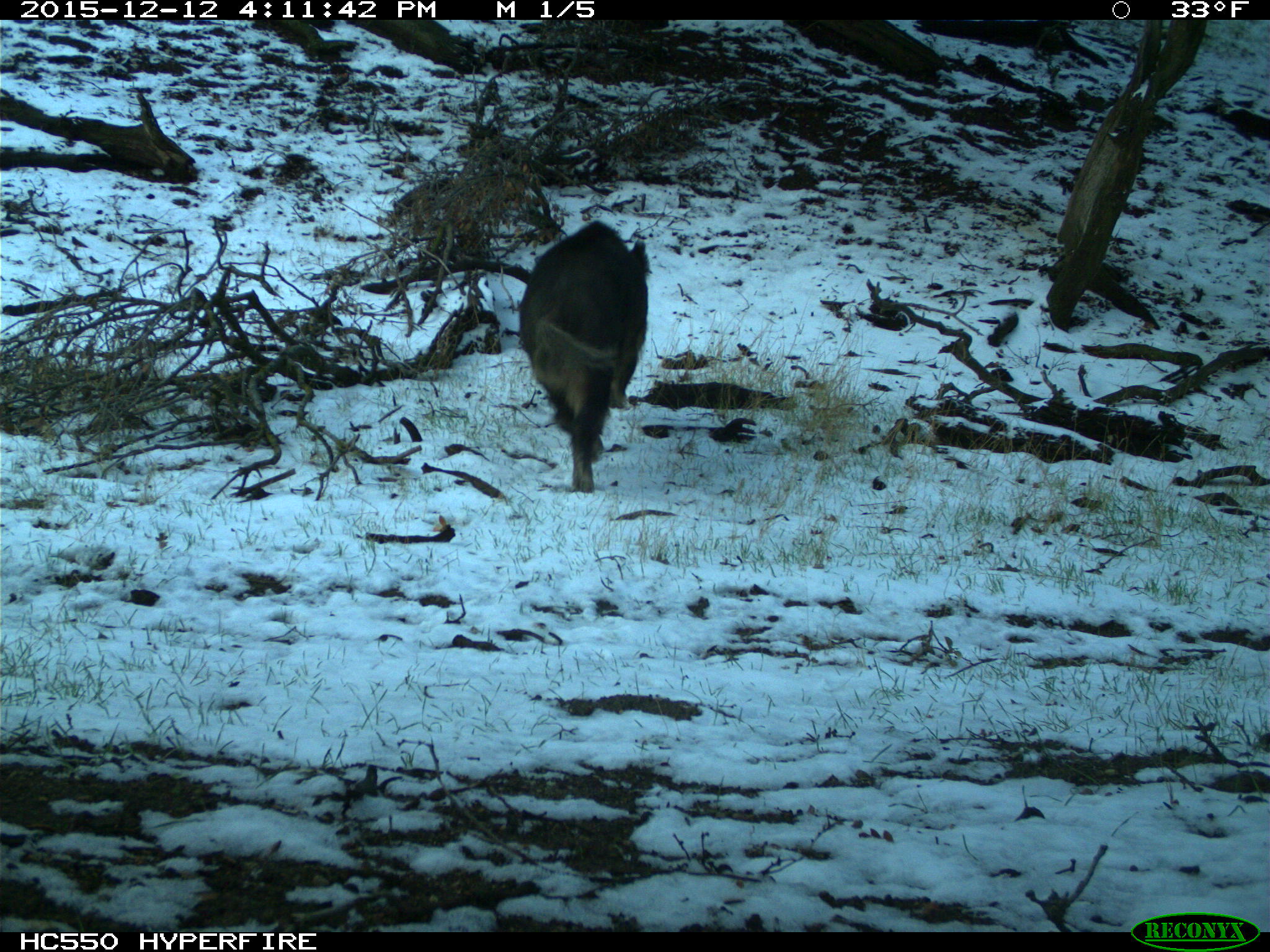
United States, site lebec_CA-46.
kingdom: Animalia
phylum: Chordata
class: Mammalia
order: Artiodactyla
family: Suidae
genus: Sus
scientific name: Sus scrofa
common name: wild boar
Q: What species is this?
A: Sus scrofa (wild boar).